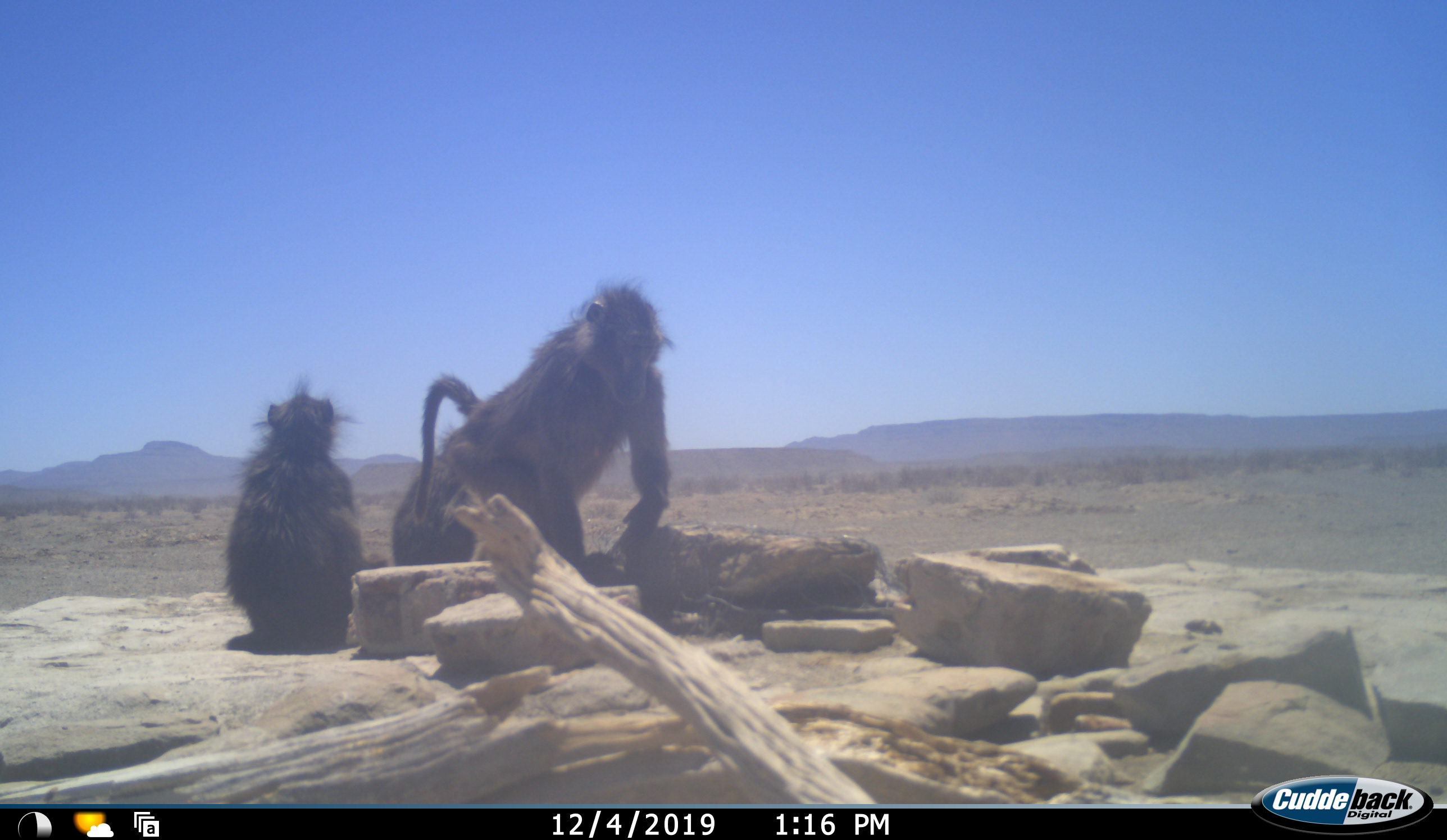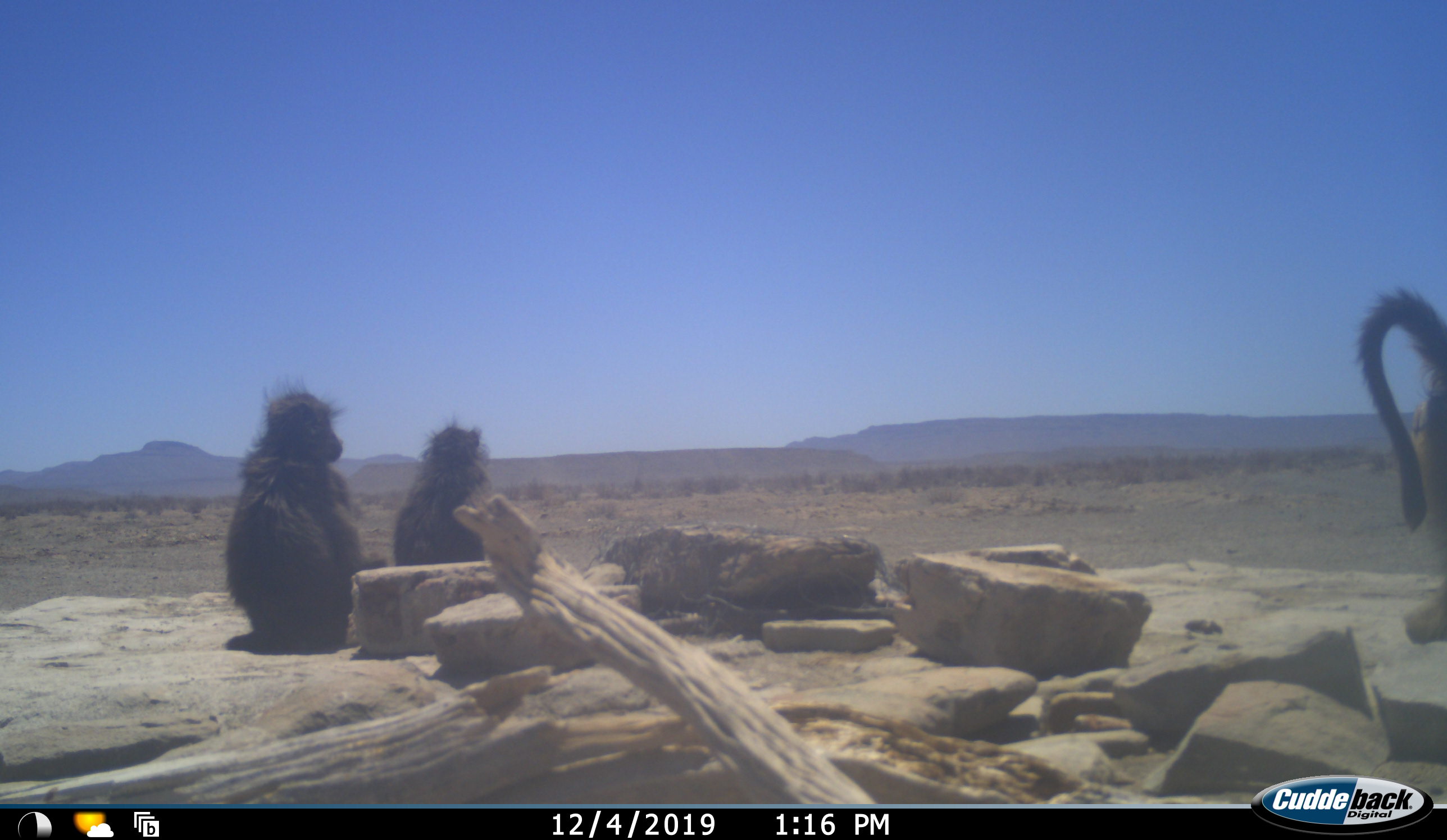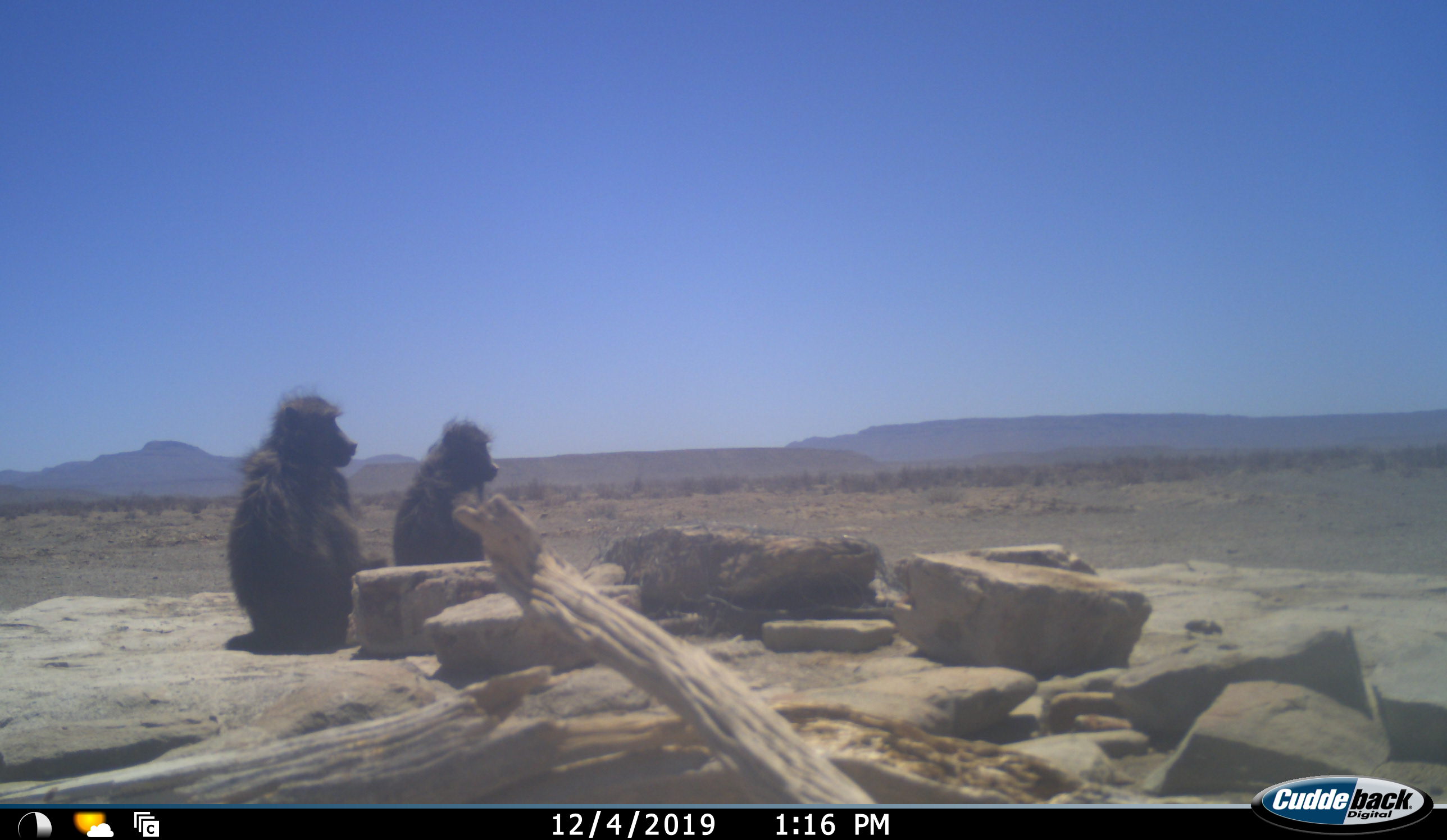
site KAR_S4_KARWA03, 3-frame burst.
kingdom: Animalia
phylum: Chordata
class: Mammalia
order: Primates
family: Cercopithecidae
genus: Papio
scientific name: Papio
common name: baboon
Baboon (Papio), count 3. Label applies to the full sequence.